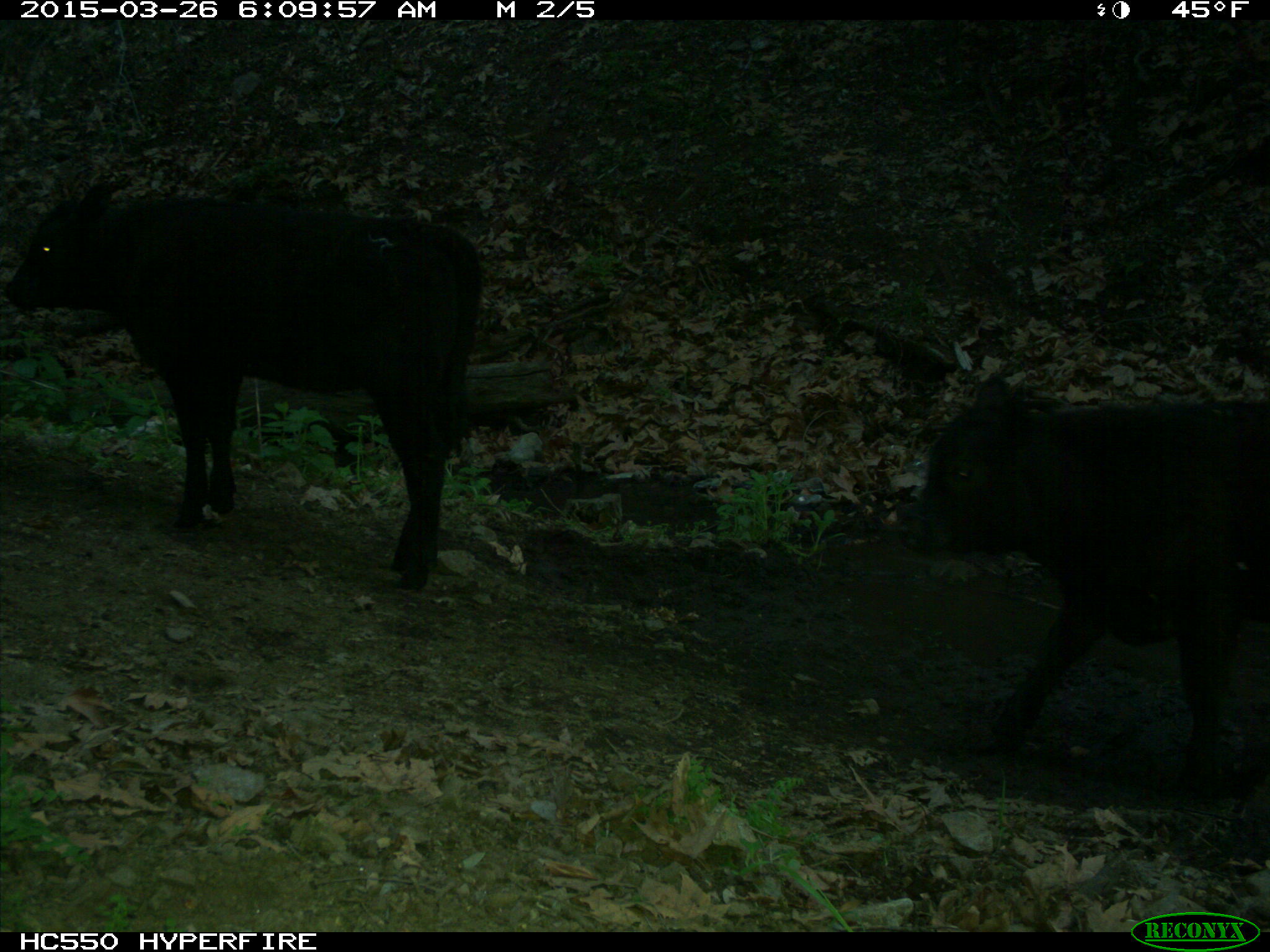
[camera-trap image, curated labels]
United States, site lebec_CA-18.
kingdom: Animalia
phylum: Chordata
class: Mammalia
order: Artiodactyla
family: Bovidae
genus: Bos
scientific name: Bos taurus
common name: domestic cow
Bos taurus (domestic cow).